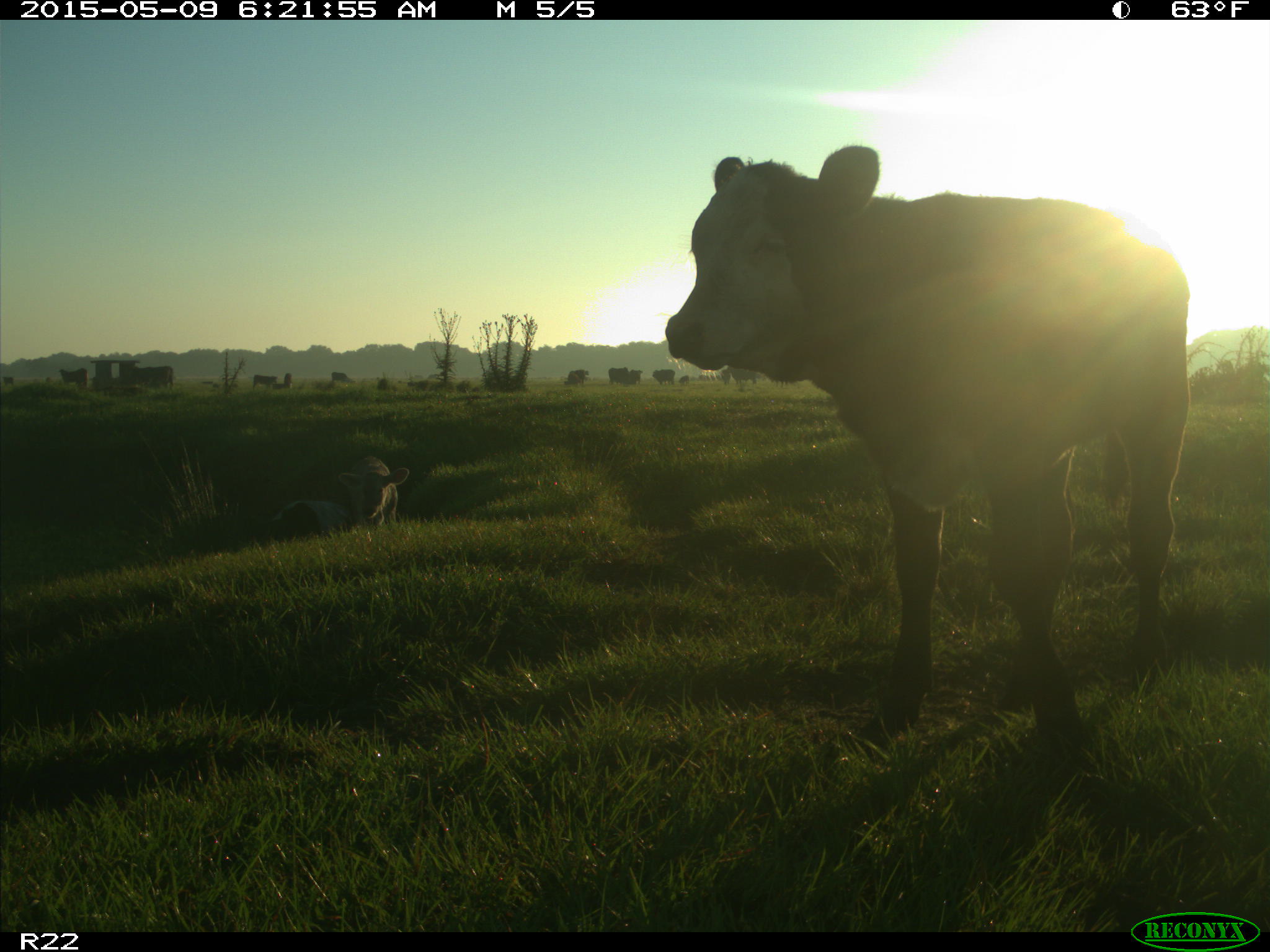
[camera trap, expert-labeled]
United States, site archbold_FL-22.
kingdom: Animalia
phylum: Chordata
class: Mammalia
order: Artiodactyla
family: Bovidae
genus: Bos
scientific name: Bos taurus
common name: domestic cow